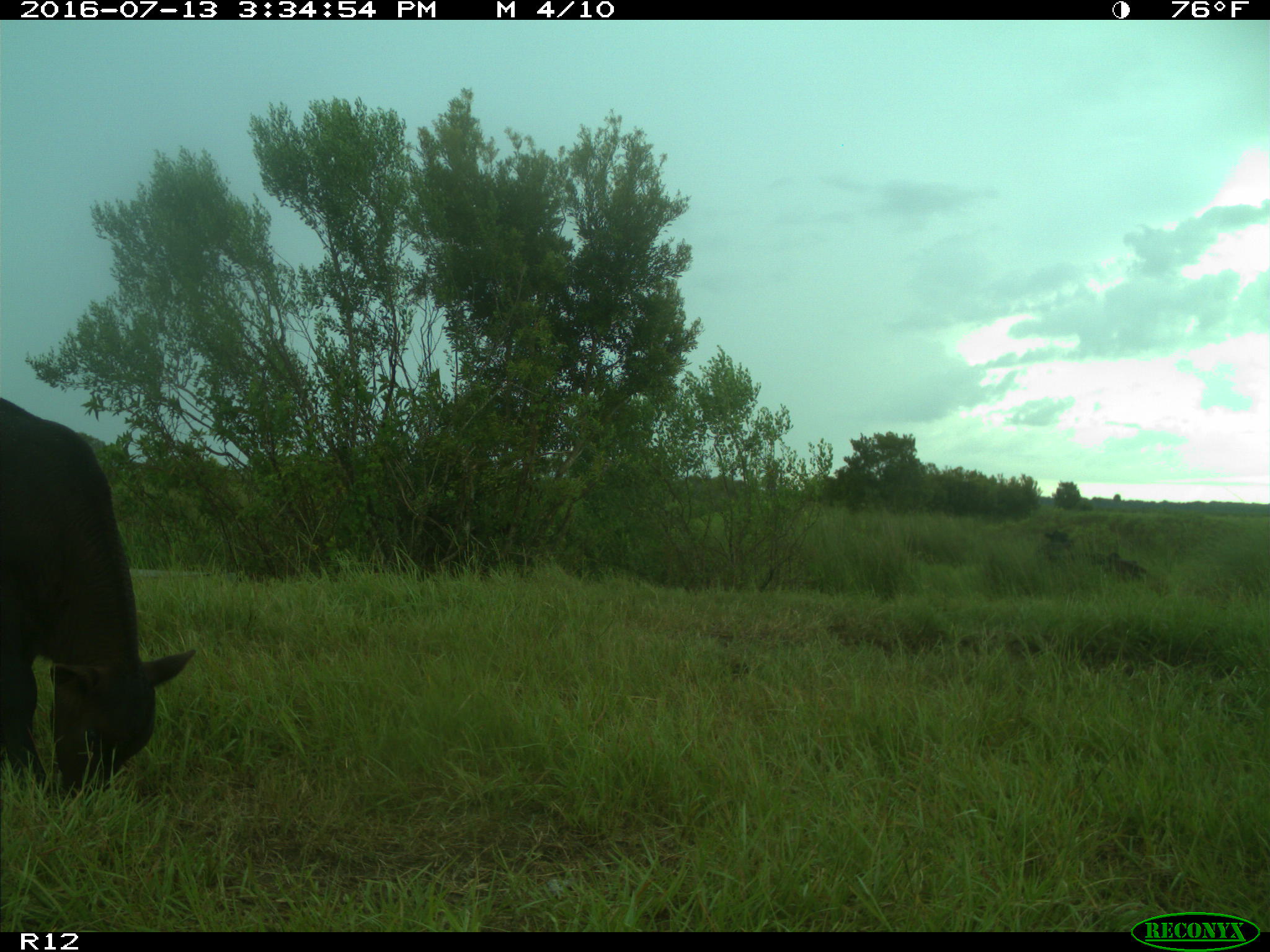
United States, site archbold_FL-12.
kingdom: Animalia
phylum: Chordata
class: Mammalia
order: Artiodactyla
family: Bovidae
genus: Bos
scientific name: Bos taurus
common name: domestic cow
Bos taurus (domestic cow).